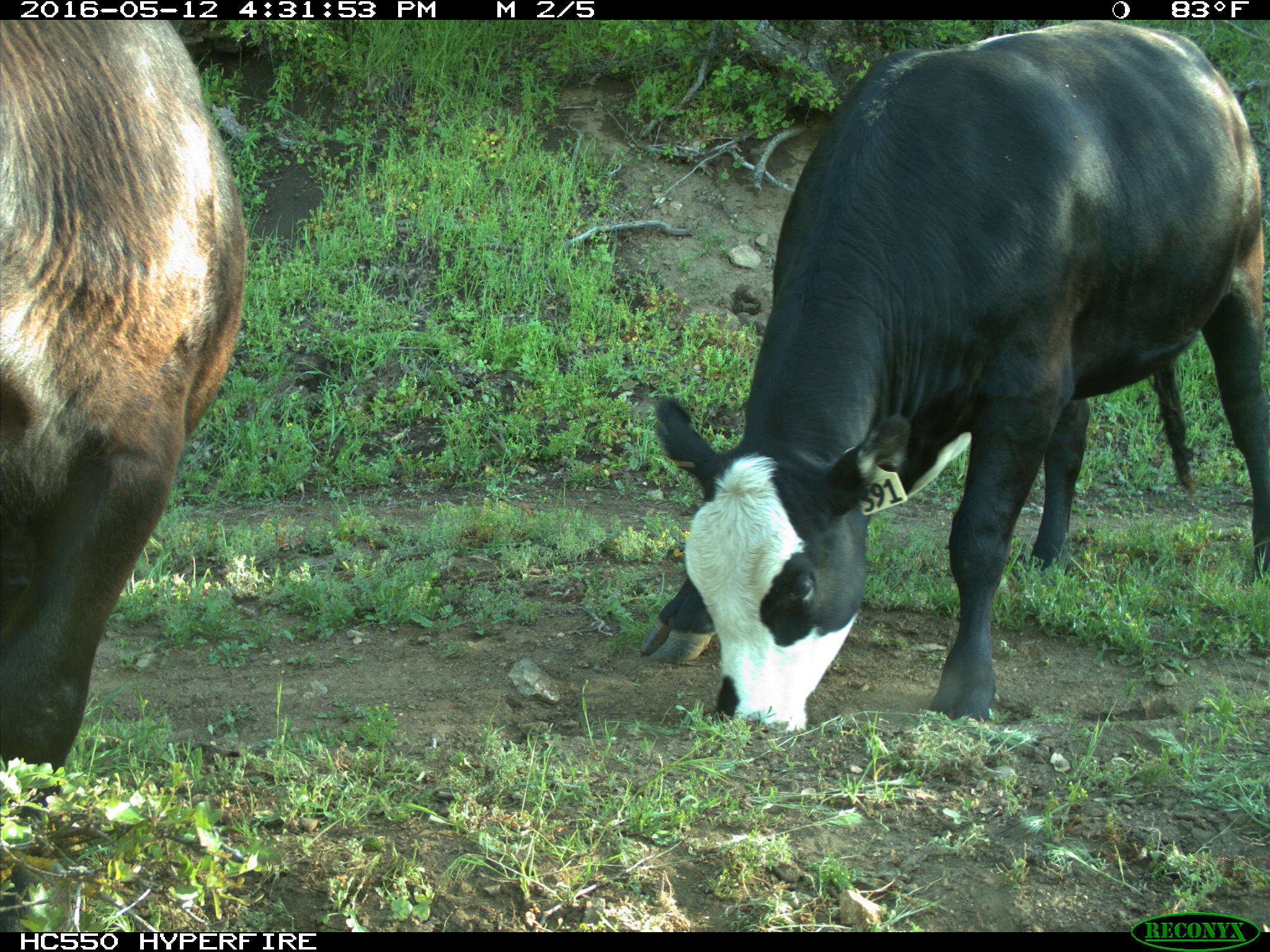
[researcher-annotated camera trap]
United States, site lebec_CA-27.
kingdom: Animalia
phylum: Chordata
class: Mammalia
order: Artiodactyla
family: Bovidae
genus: Bos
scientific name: Bos taurus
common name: domestic cow